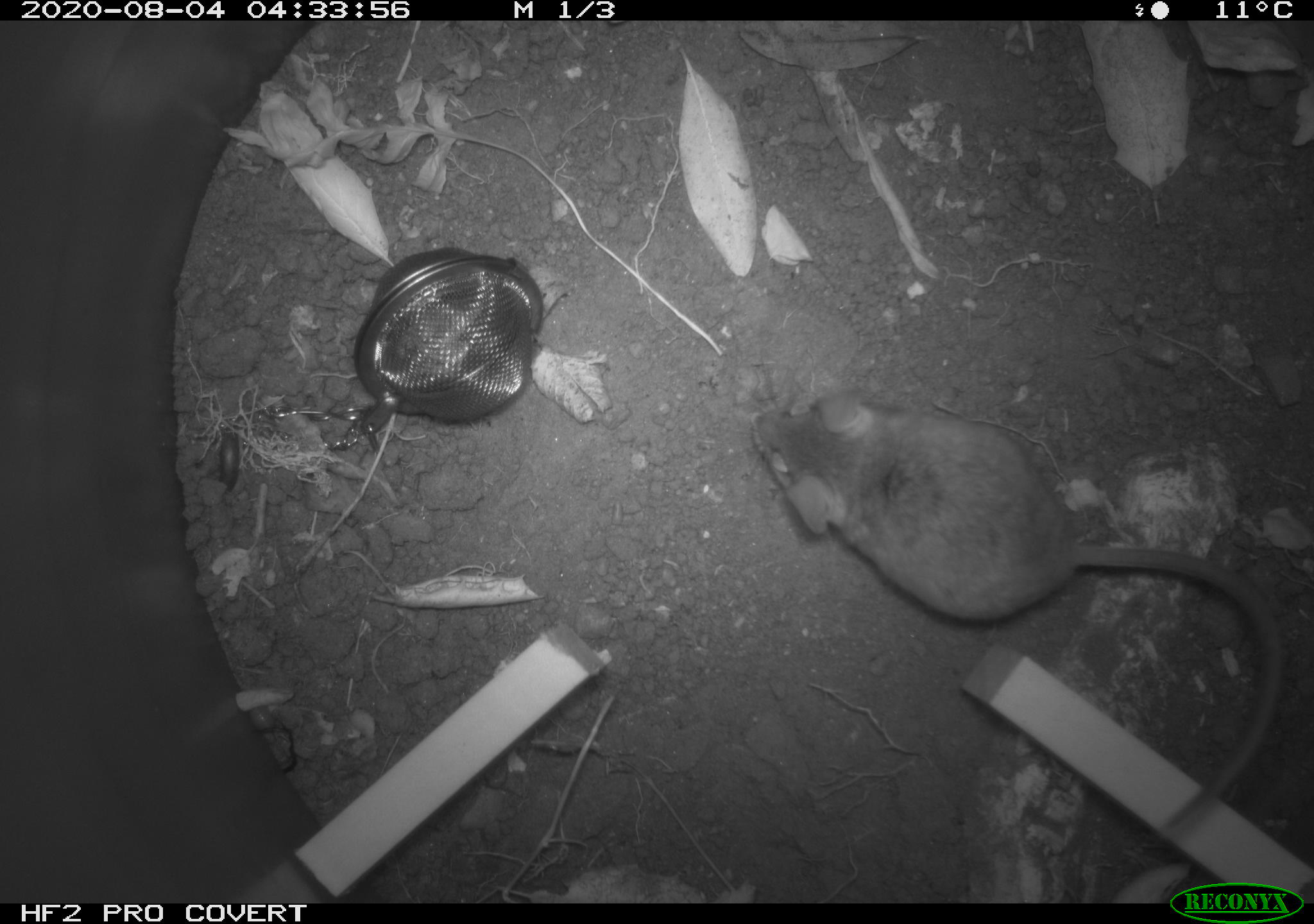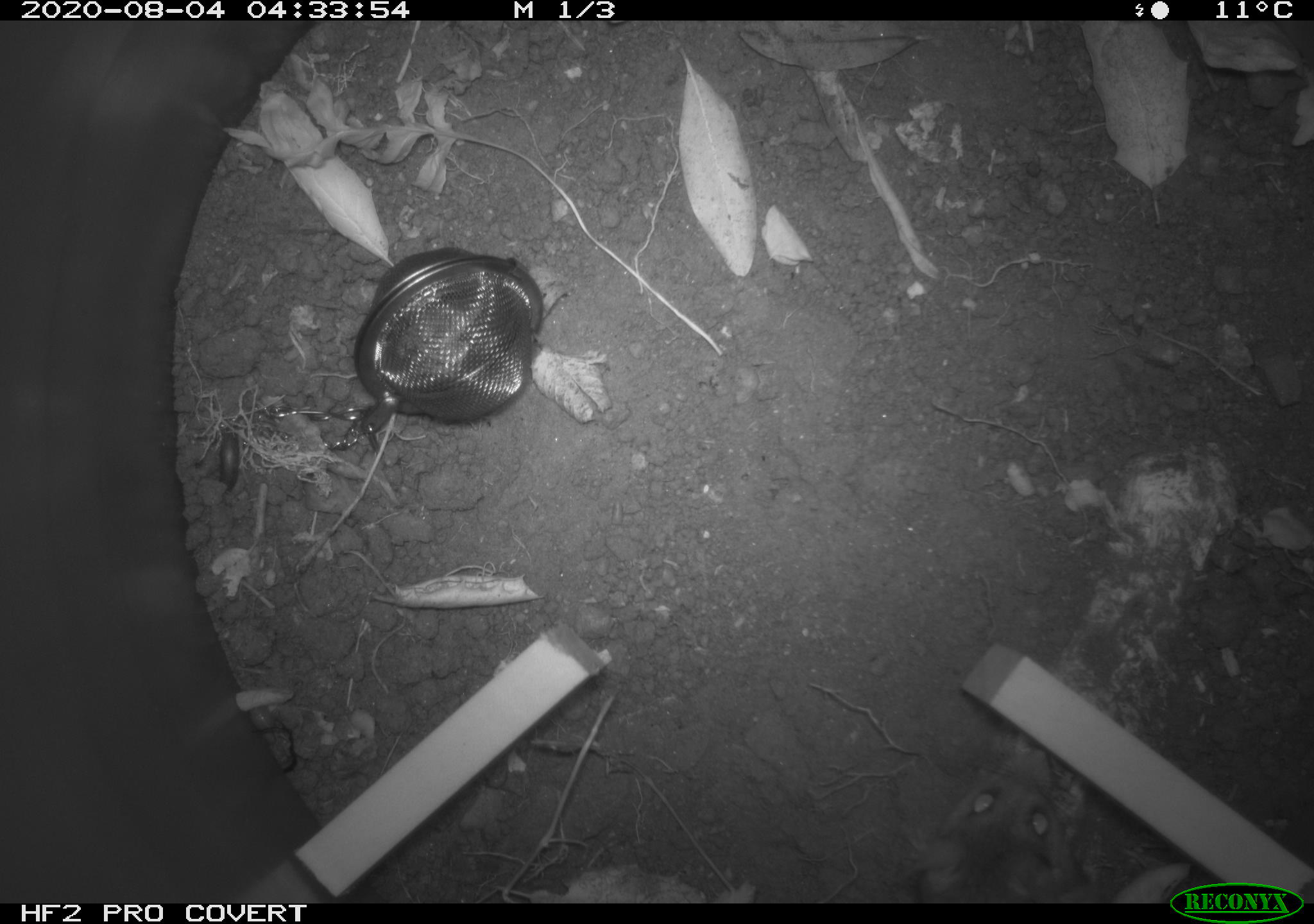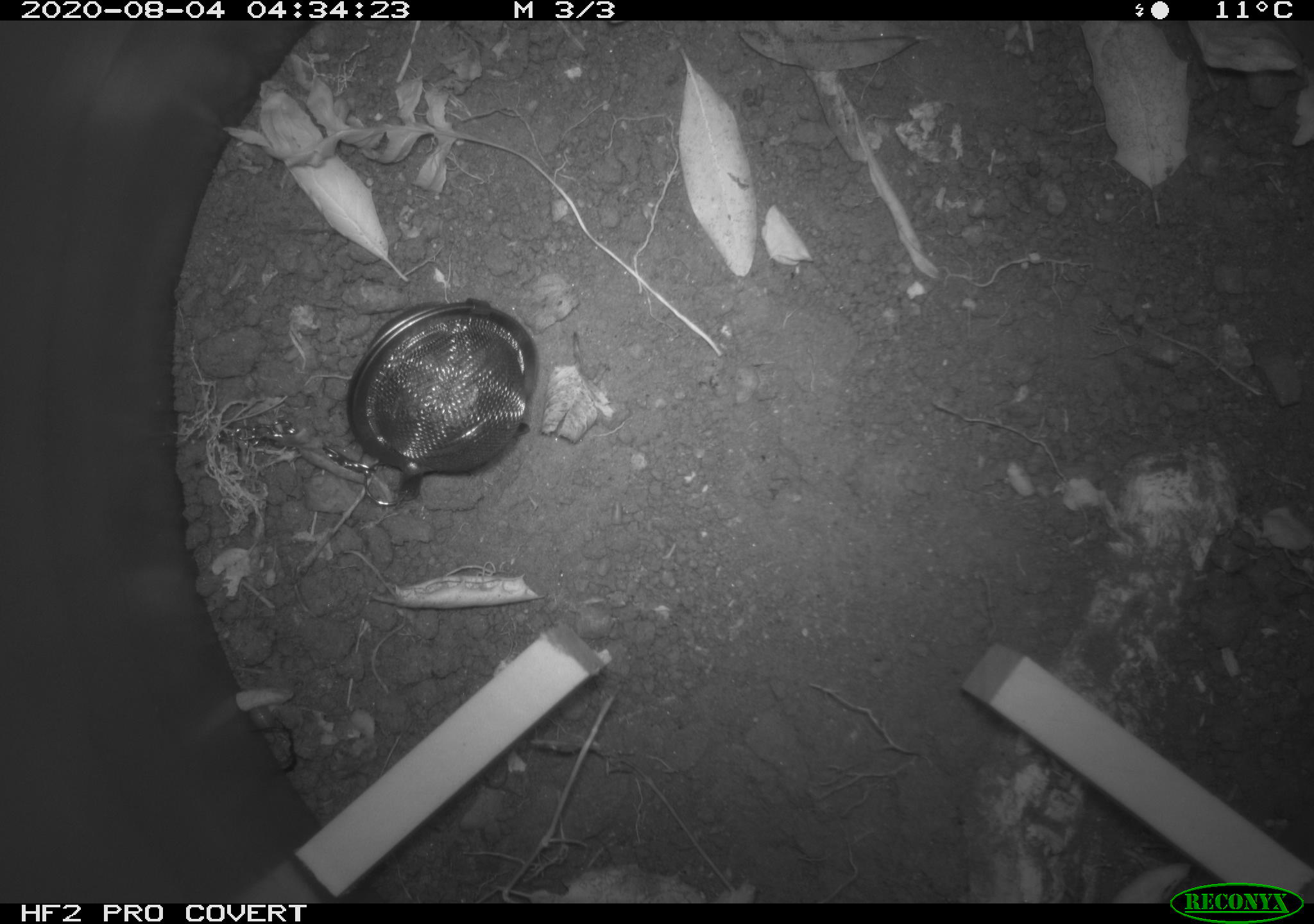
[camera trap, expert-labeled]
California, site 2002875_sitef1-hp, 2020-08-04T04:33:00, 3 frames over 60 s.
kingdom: Animalia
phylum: Chordata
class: Mammalia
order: Rodentia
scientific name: Rodentia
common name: rodent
Rodent (Rodentia).